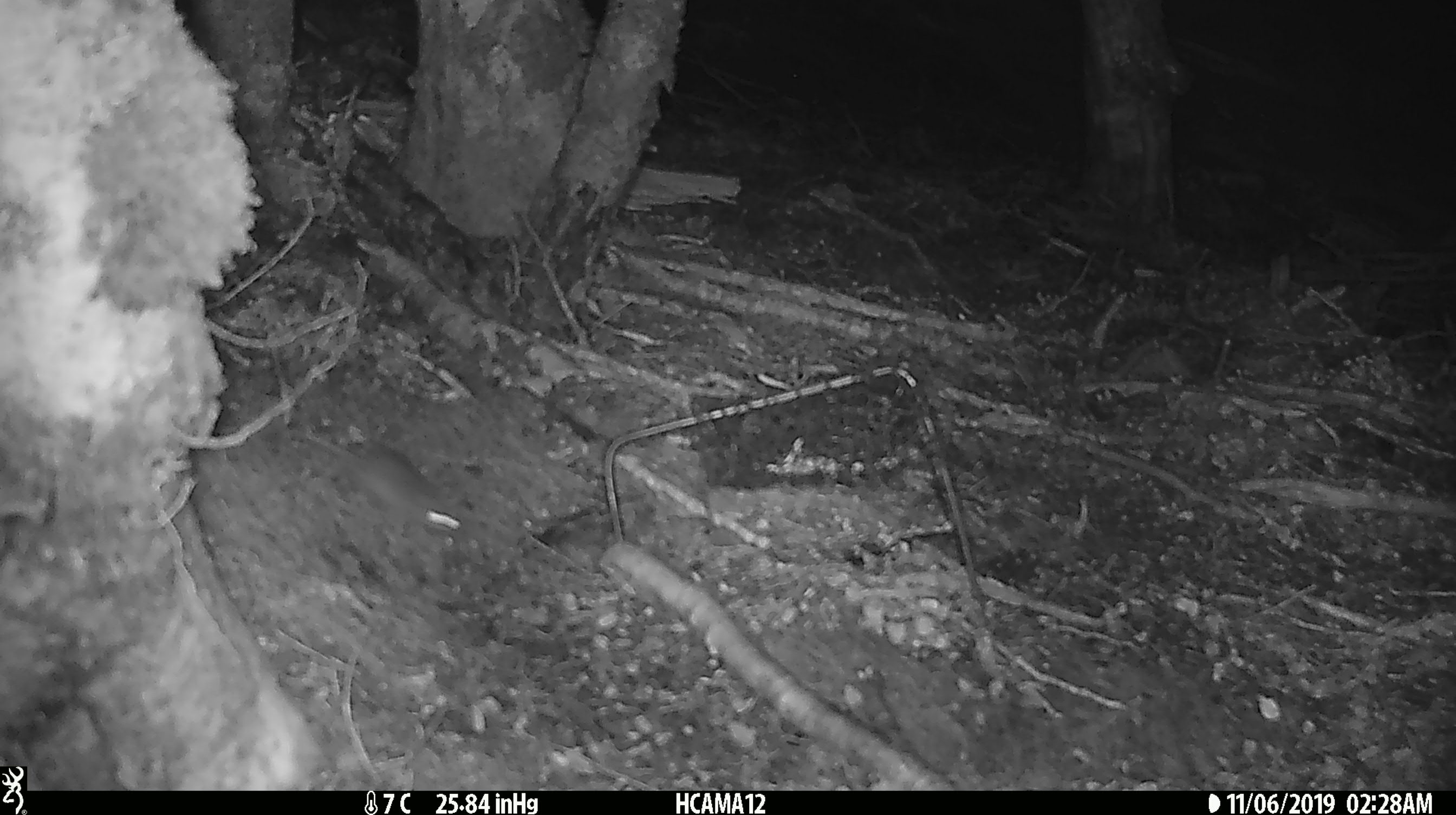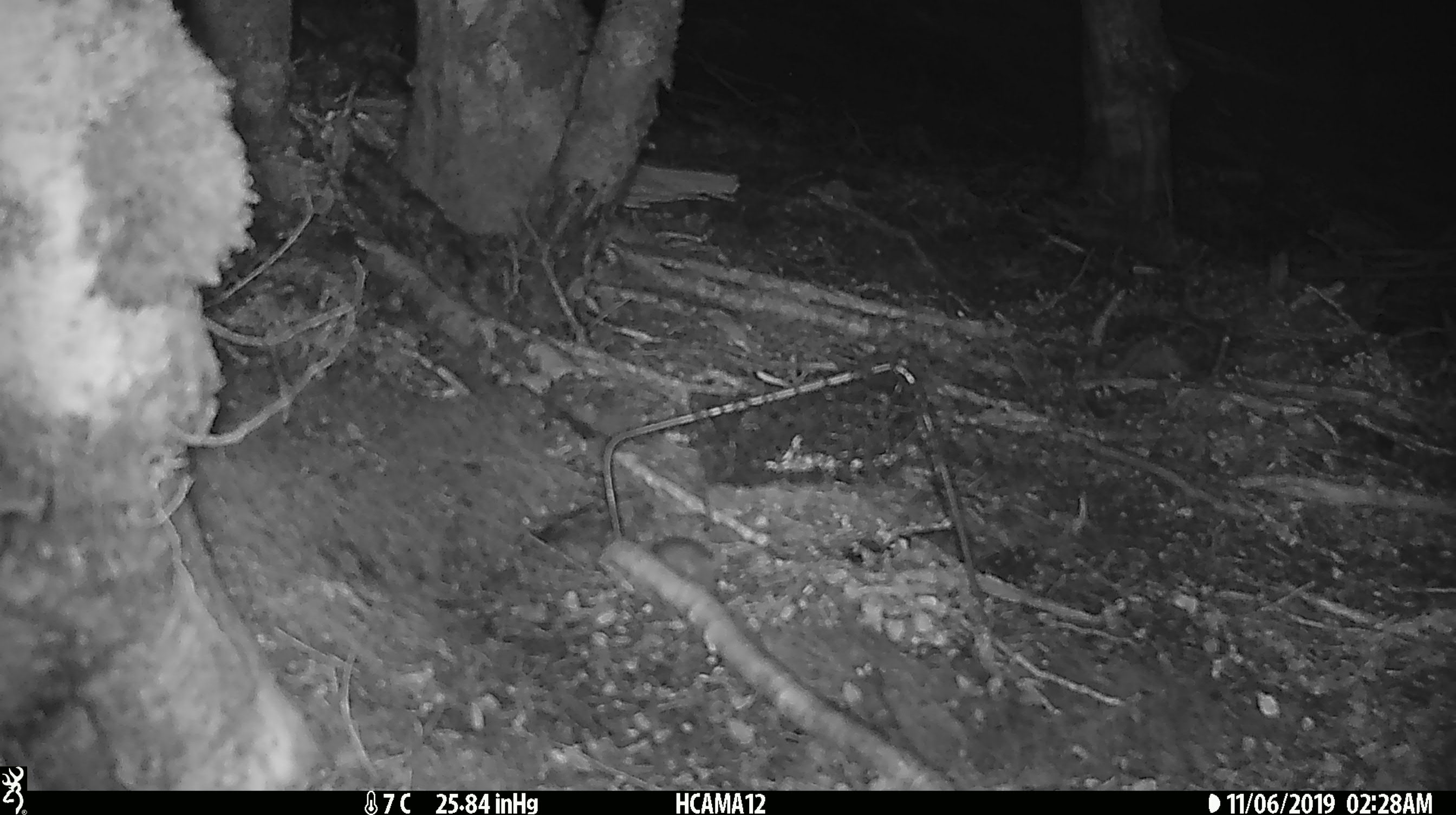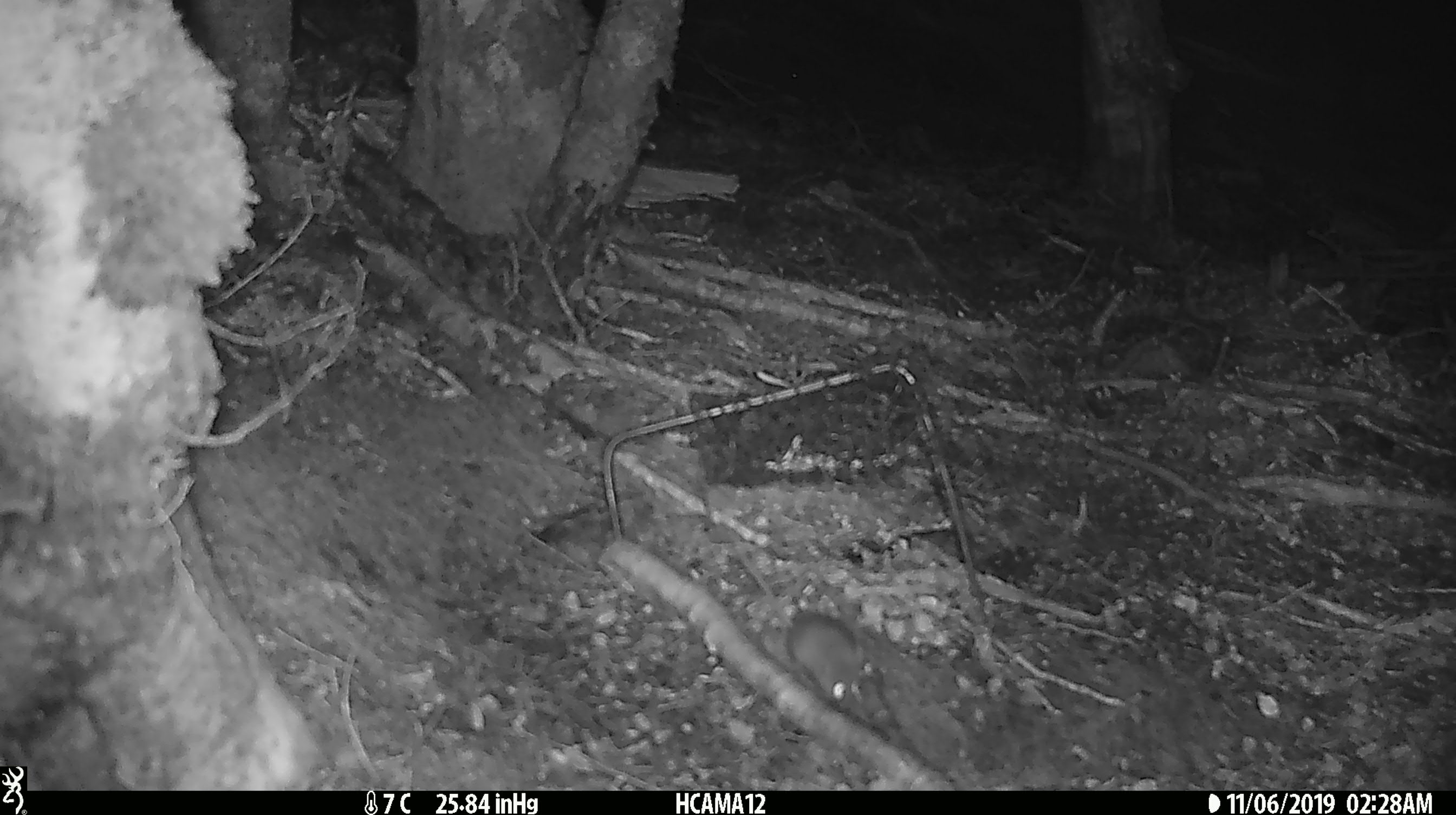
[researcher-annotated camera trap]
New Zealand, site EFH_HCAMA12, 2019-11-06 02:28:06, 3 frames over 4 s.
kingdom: Animalia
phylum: Chordata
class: Mammalia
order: Rodentia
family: Muridae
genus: Mus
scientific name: Mus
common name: mouse